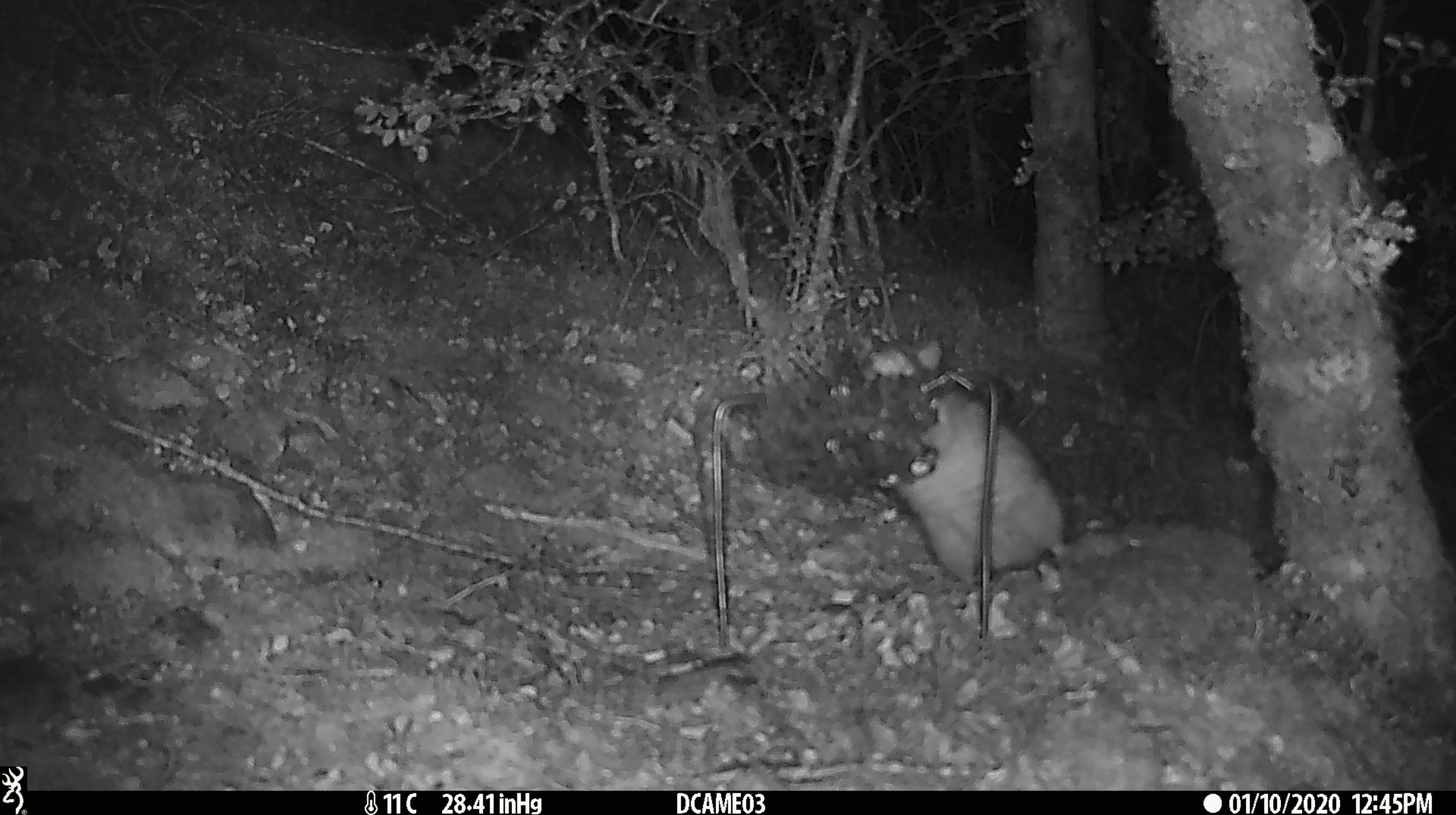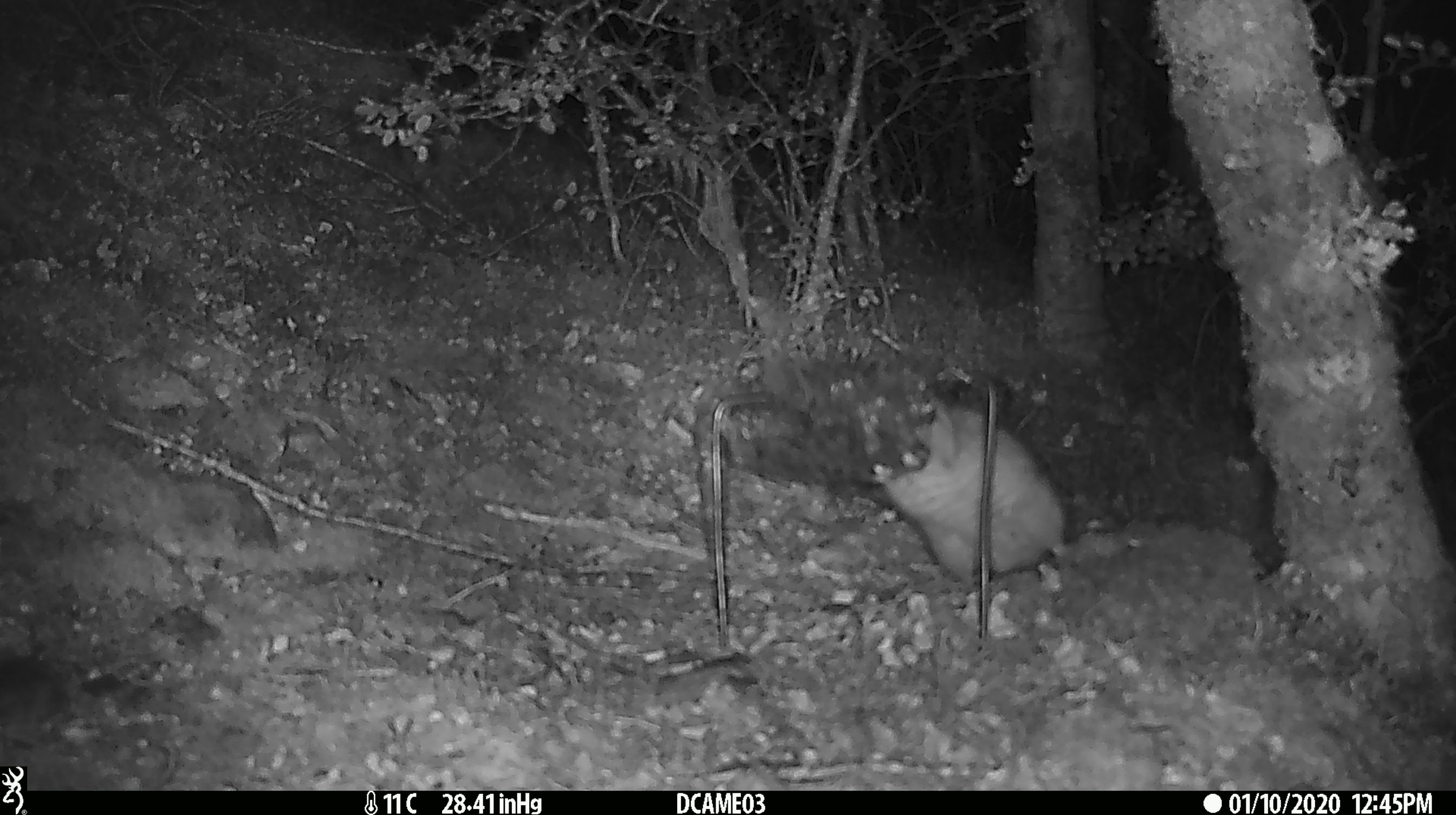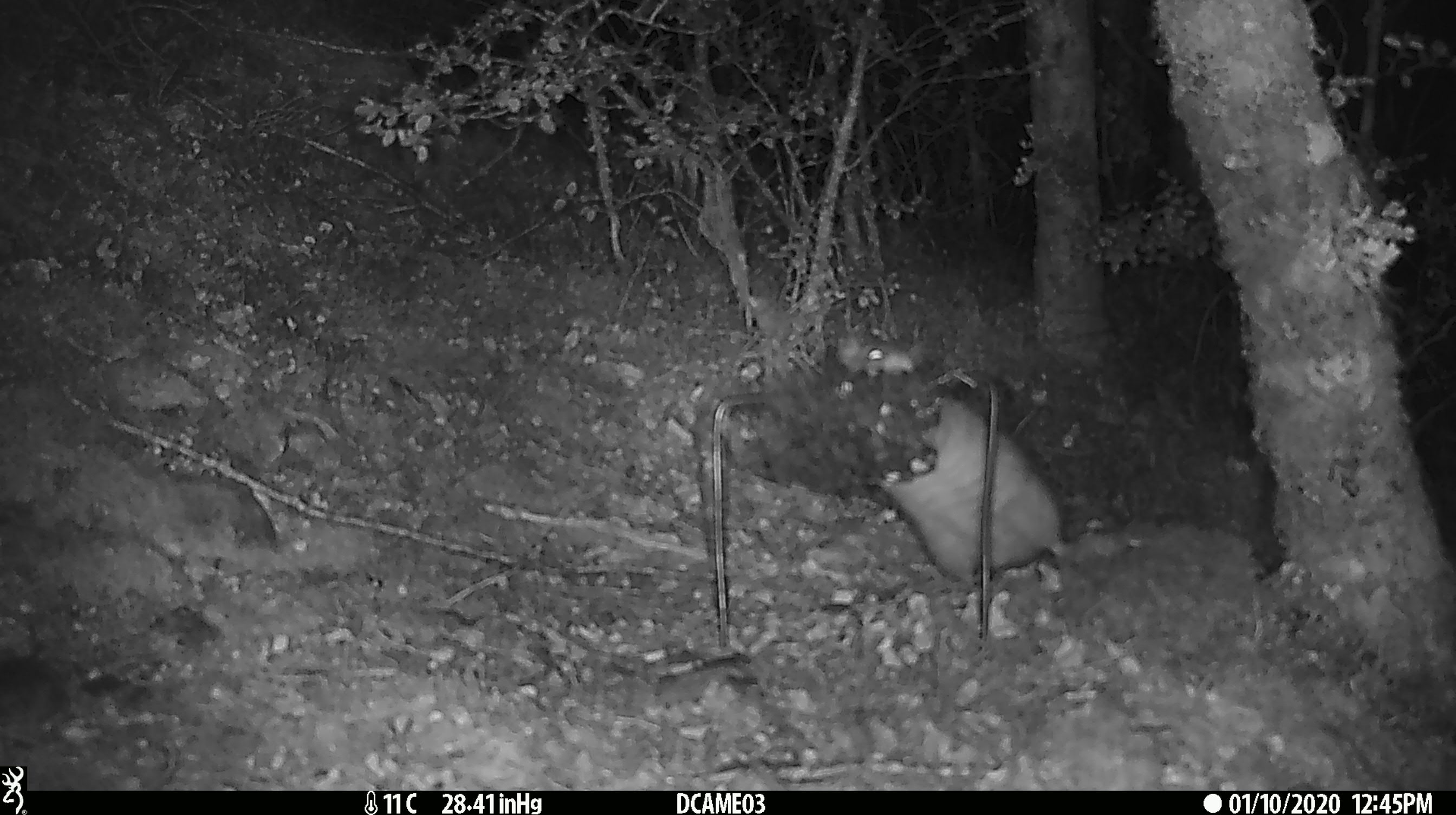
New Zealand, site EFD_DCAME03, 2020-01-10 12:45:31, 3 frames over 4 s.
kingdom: Animalia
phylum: Chordata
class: Mammalia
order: Rodentia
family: Muridae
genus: Rattus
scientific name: Rattus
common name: rat